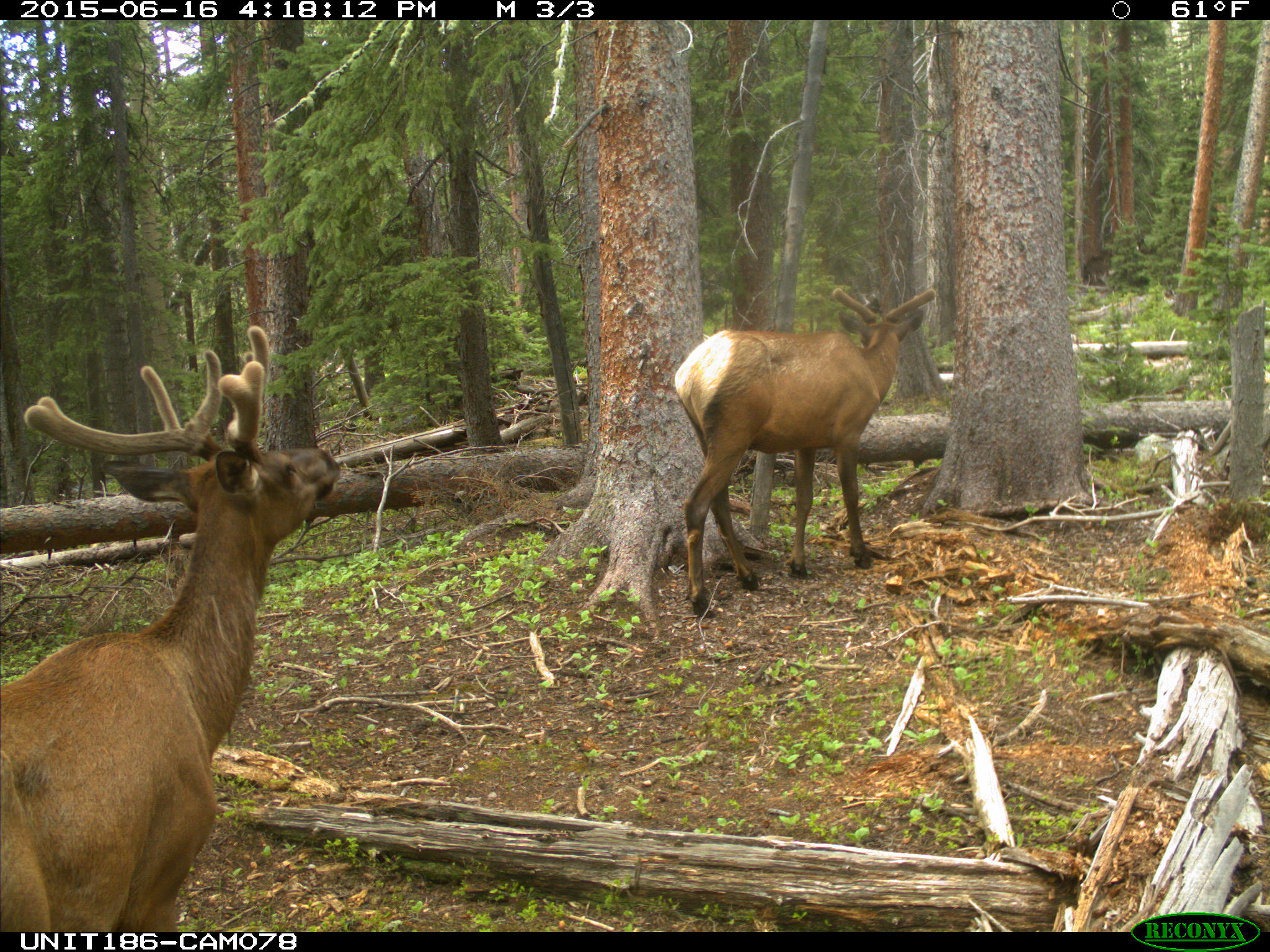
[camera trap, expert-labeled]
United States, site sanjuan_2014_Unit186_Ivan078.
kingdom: Animalia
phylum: Chordata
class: Mammalia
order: Artiodactyla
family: Cervidae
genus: Cervus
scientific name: Cervus elaphus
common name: red deer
Cervus elaphus (red deer).